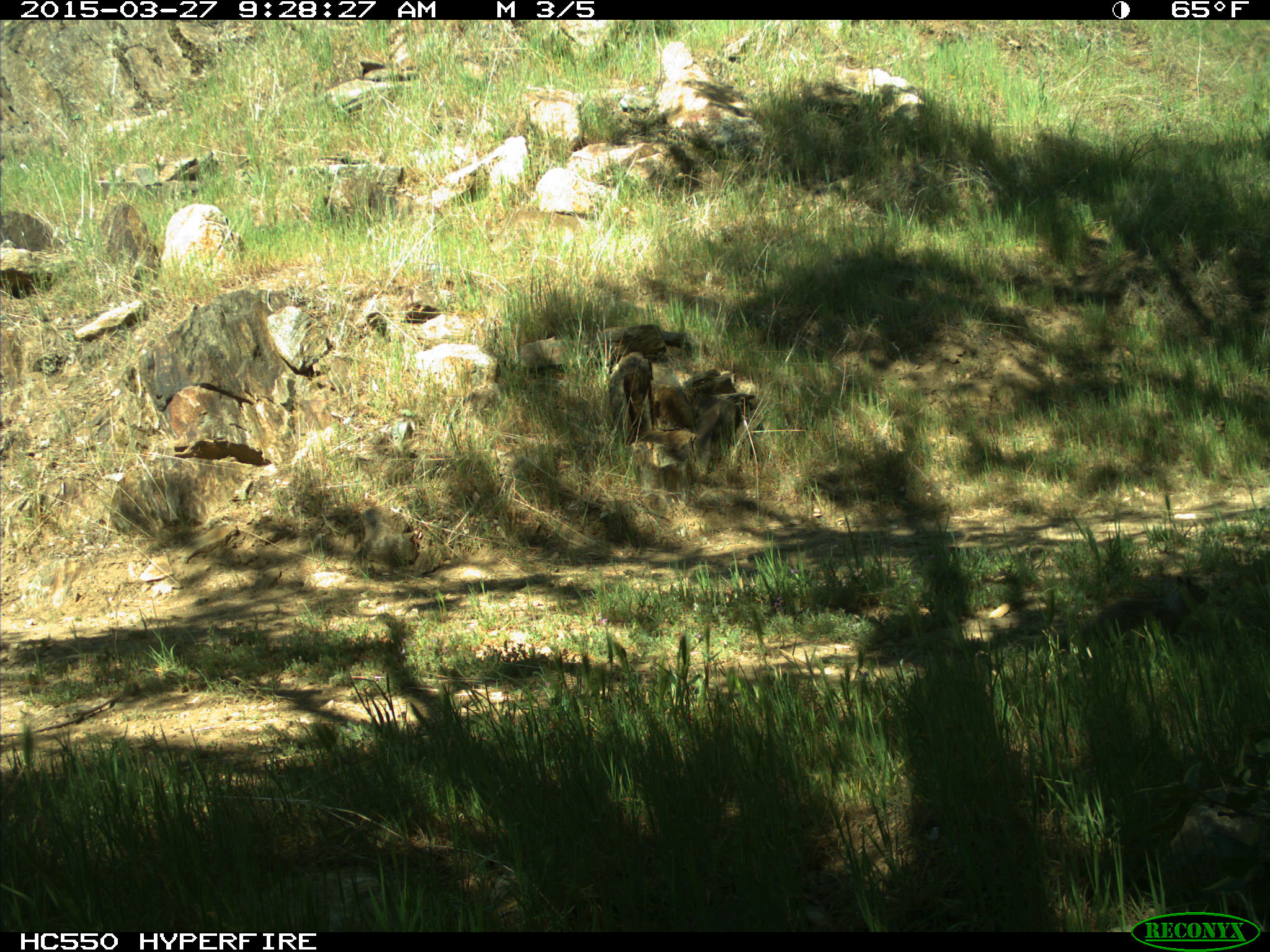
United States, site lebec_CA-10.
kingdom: Animalia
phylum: Chordata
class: Mammalia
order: Rodentia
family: Sciuridae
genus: Otospermophilus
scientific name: Otospermophilus beecheyi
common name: california ground squirrel